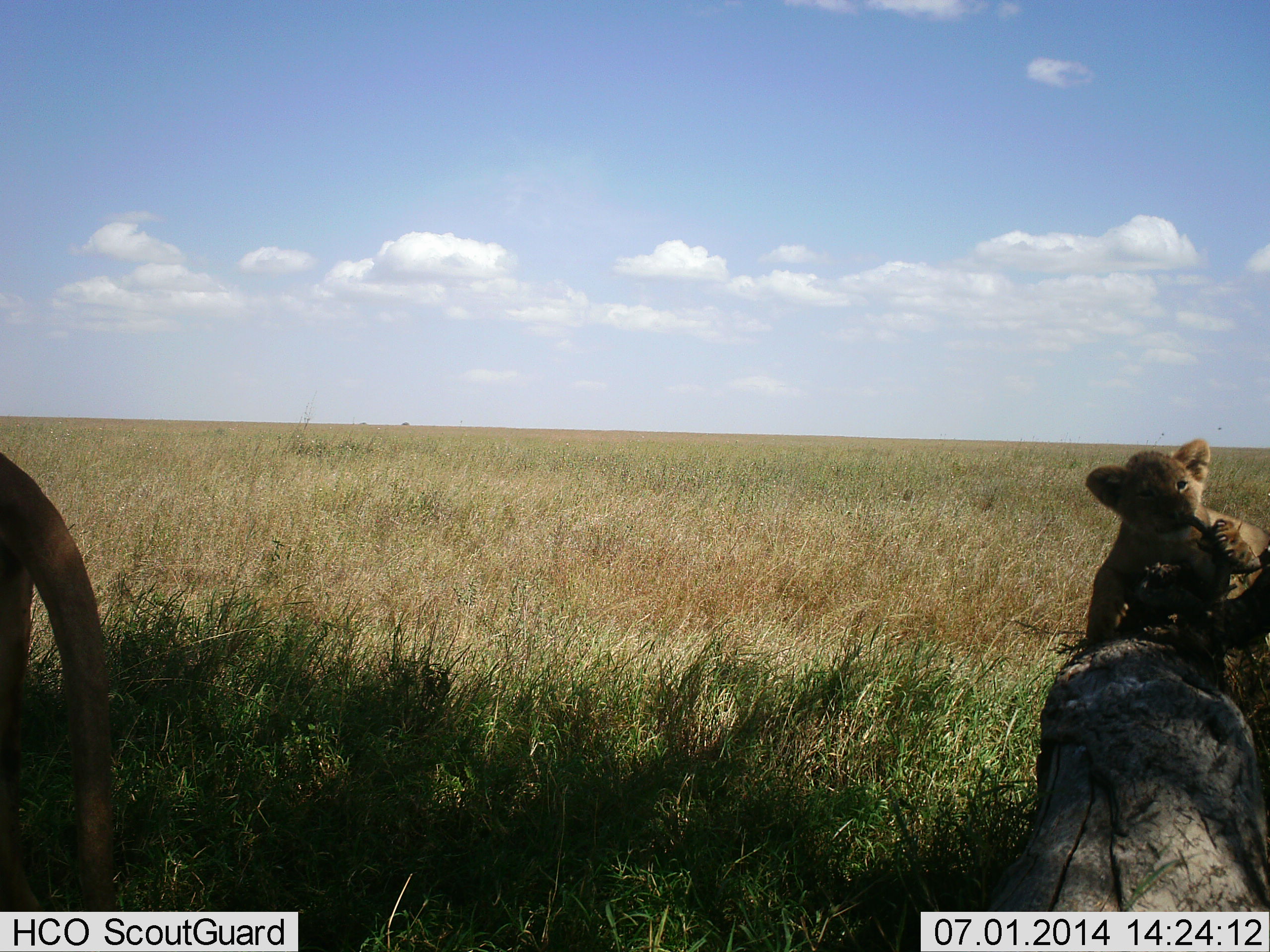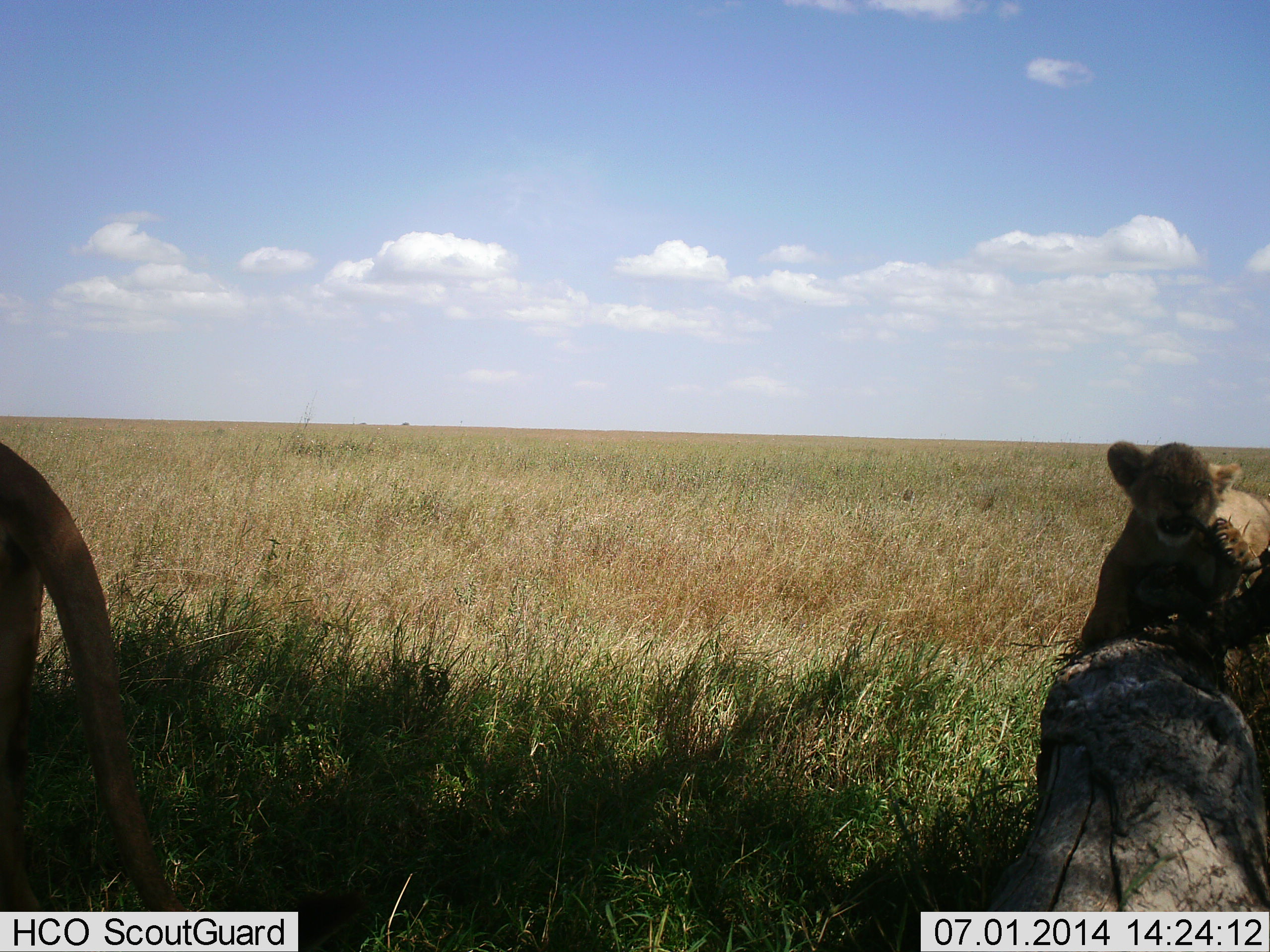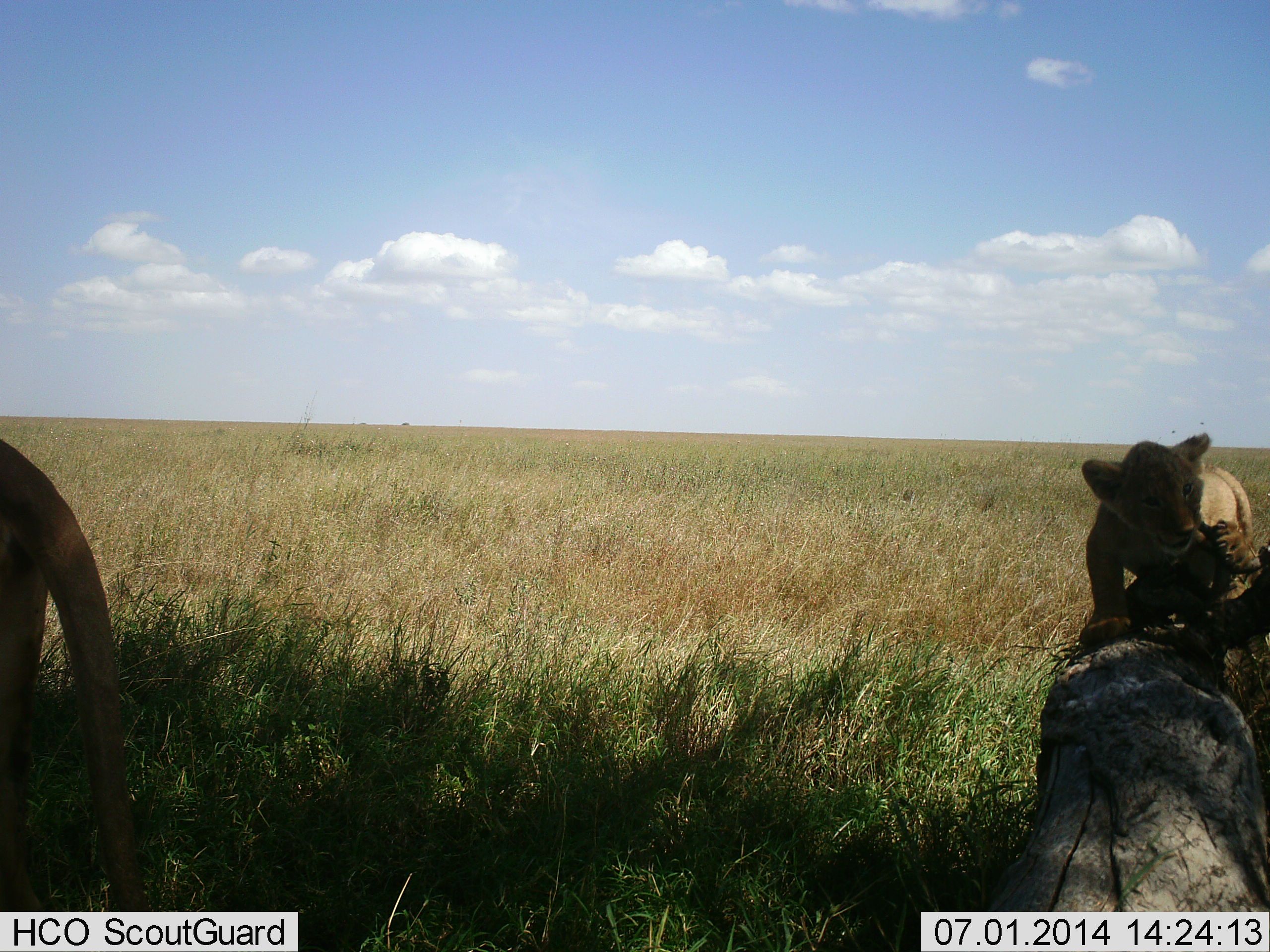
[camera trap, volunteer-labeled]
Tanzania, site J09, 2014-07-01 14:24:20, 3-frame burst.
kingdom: Animalia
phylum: Chordata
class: Mammalia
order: Carnivora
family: Felidae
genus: Panthera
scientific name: Panthera leo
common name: lion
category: lionfemale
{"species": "lionfemale (lion) (Panthera leo)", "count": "2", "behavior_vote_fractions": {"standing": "80%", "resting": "10%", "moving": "30%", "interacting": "40%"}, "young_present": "80%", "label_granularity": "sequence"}